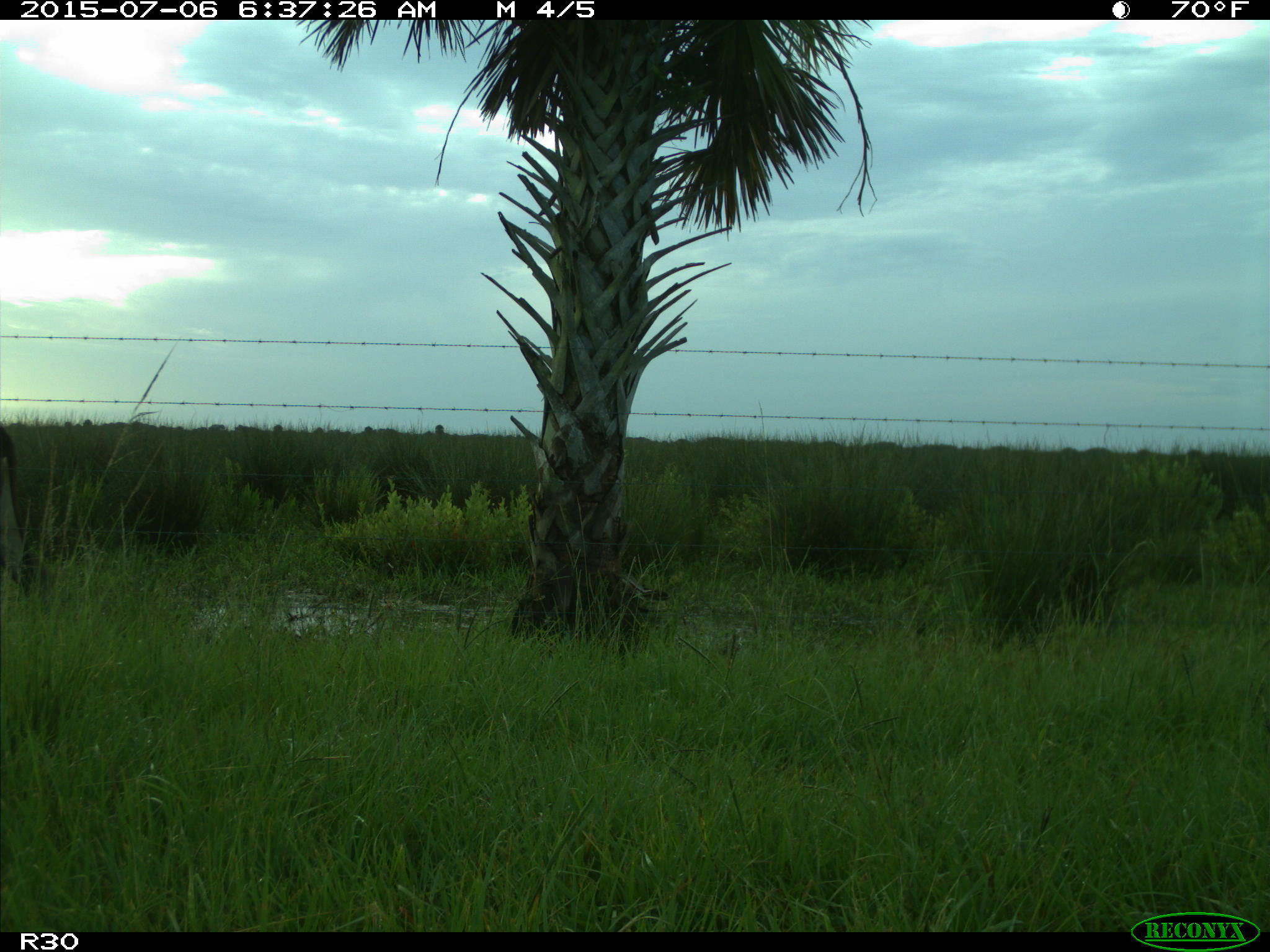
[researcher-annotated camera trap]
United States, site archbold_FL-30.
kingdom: Animalia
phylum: Chordata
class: Mammalia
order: Artiodactyla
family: Bovidae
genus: Bos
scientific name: Bos taurus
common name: domestic cow